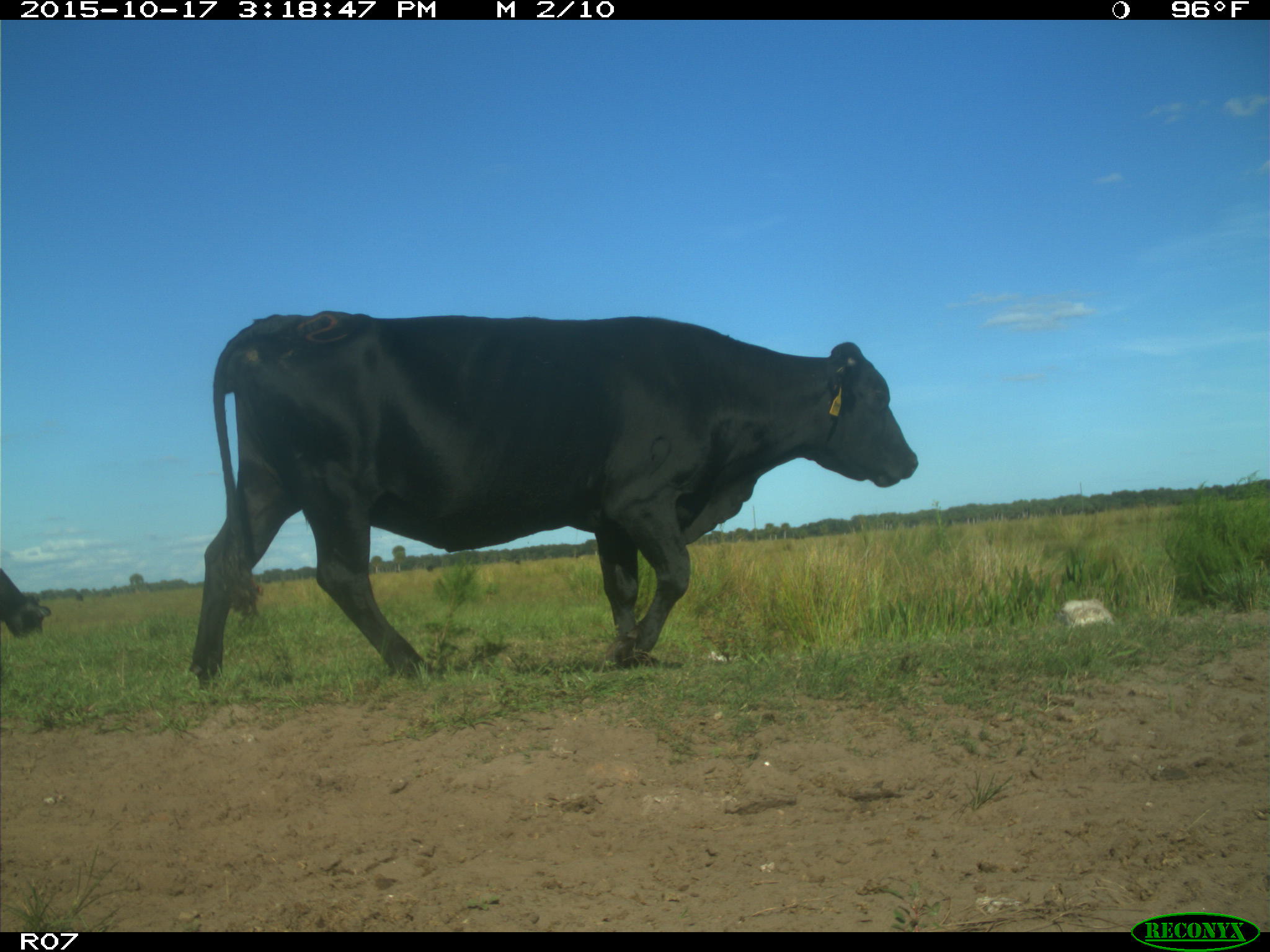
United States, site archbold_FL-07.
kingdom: Animalia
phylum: Chordata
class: Mammalia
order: Artiodactyla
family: Bovidae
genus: Bos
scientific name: Bos taurus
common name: domestic cow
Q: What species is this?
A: Bos taurus (domestic cow).